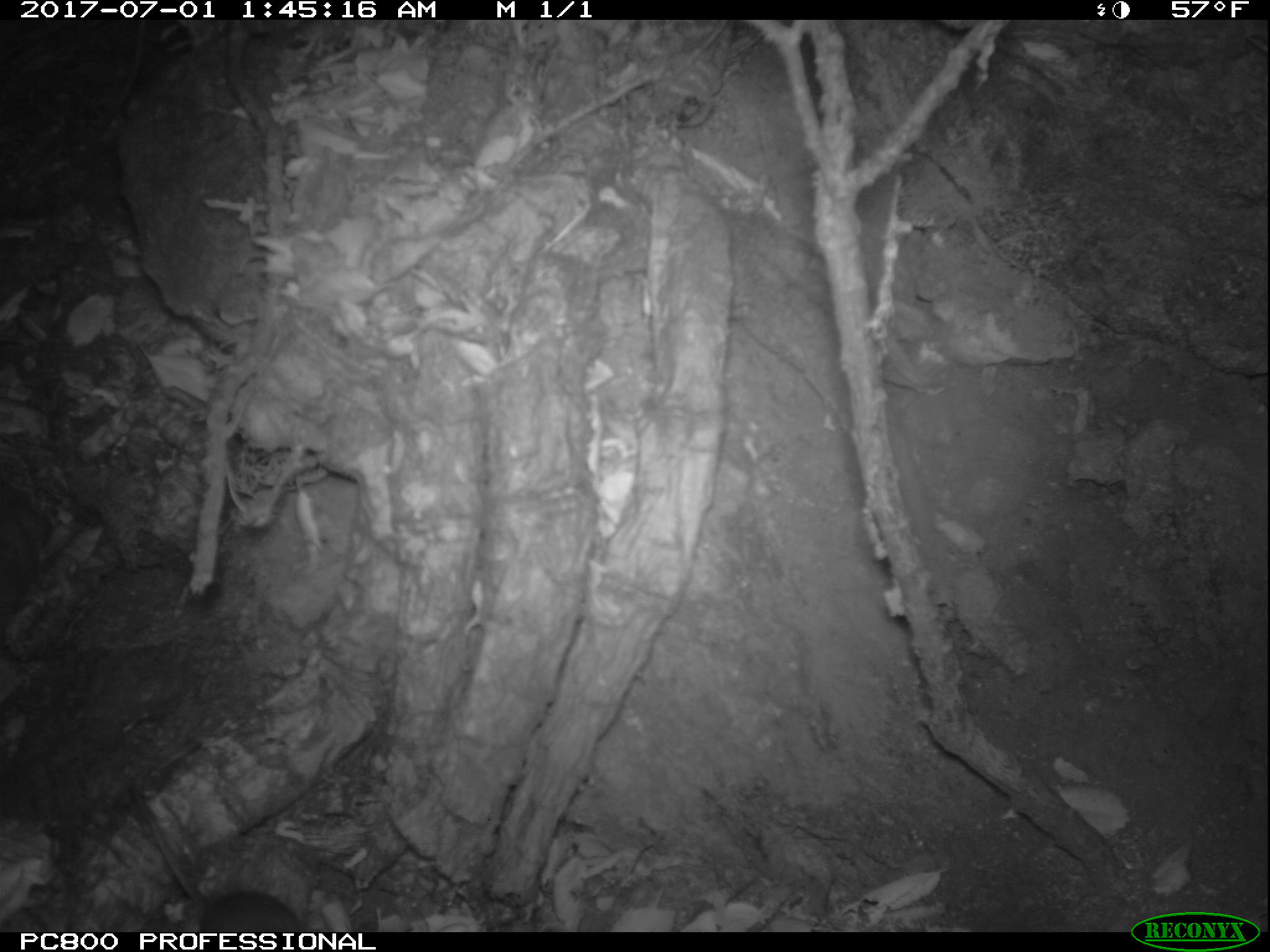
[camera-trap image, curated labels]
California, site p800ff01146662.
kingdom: Animalia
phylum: Chordata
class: Mammalia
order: Rodentia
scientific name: Rodentia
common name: rodent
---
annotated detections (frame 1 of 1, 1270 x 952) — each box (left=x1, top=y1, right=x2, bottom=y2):
rodent: (left=131, top=782, right=308, bottom=931)